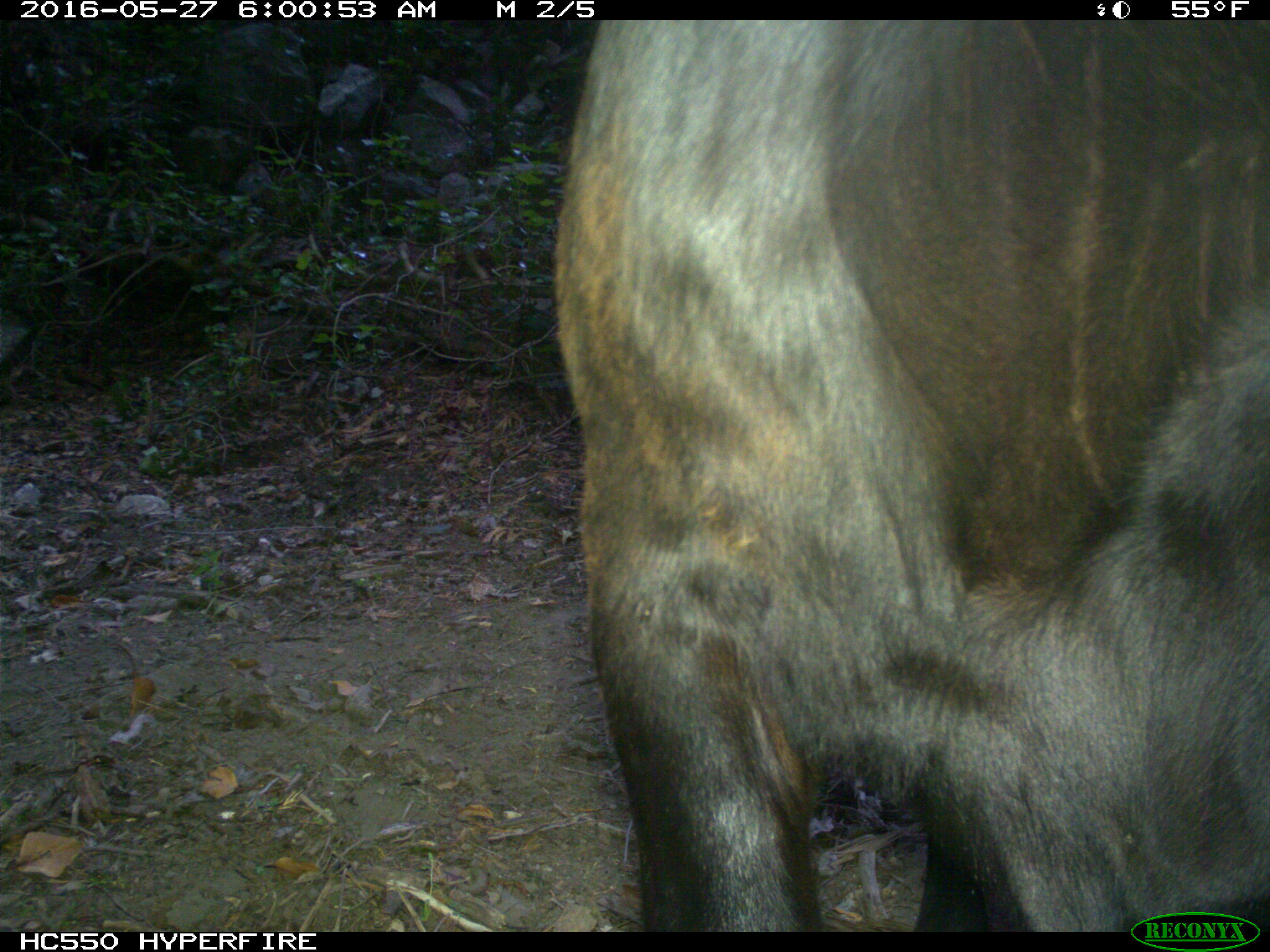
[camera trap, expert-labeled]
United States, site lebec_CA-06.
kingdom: Animalia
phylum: Chordata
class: Mammalia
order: Artiodactyla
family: Bovidae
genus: Bos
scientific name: Bos taurus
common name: domestic cow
Bos taurus (domestic cow).